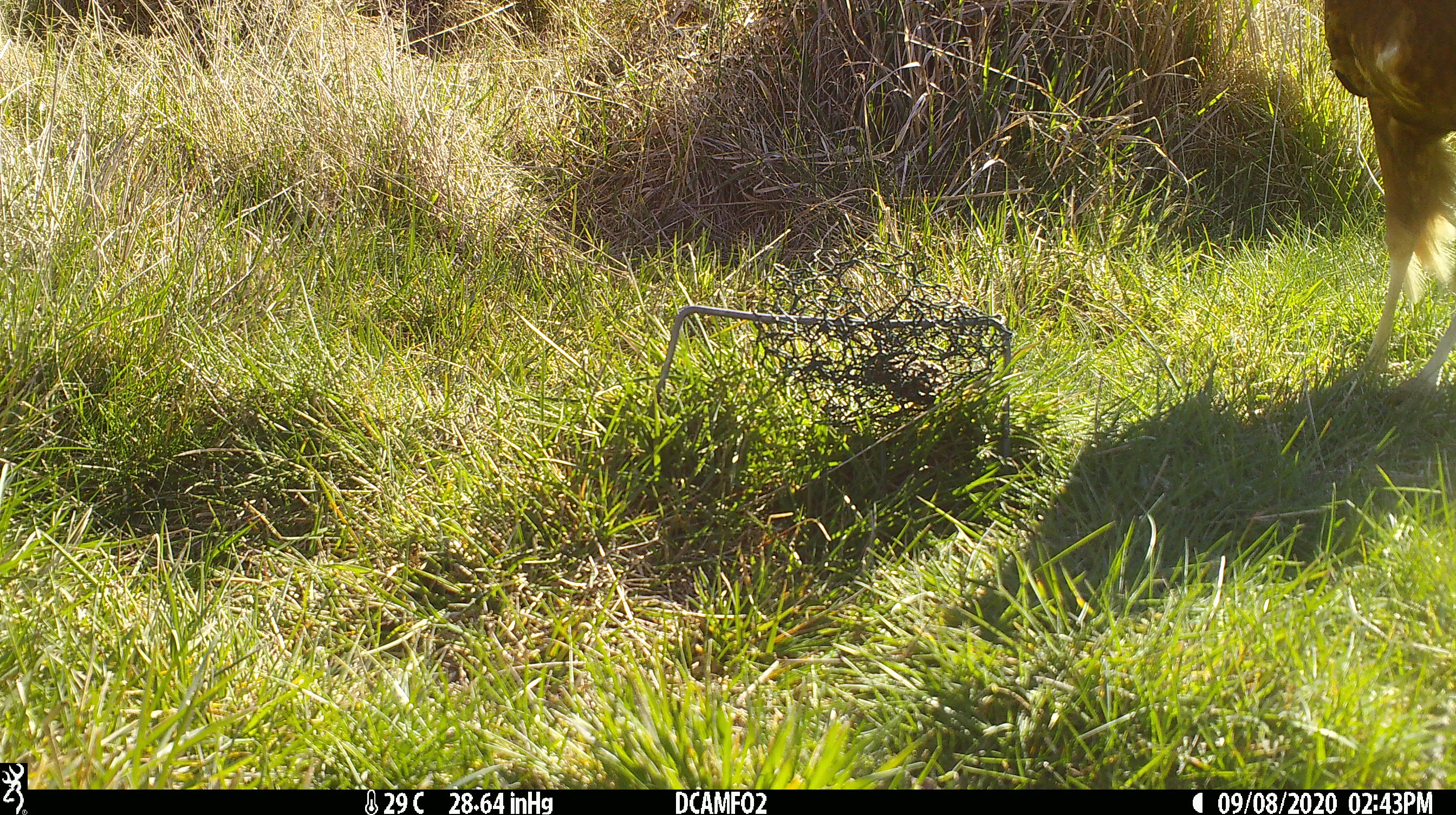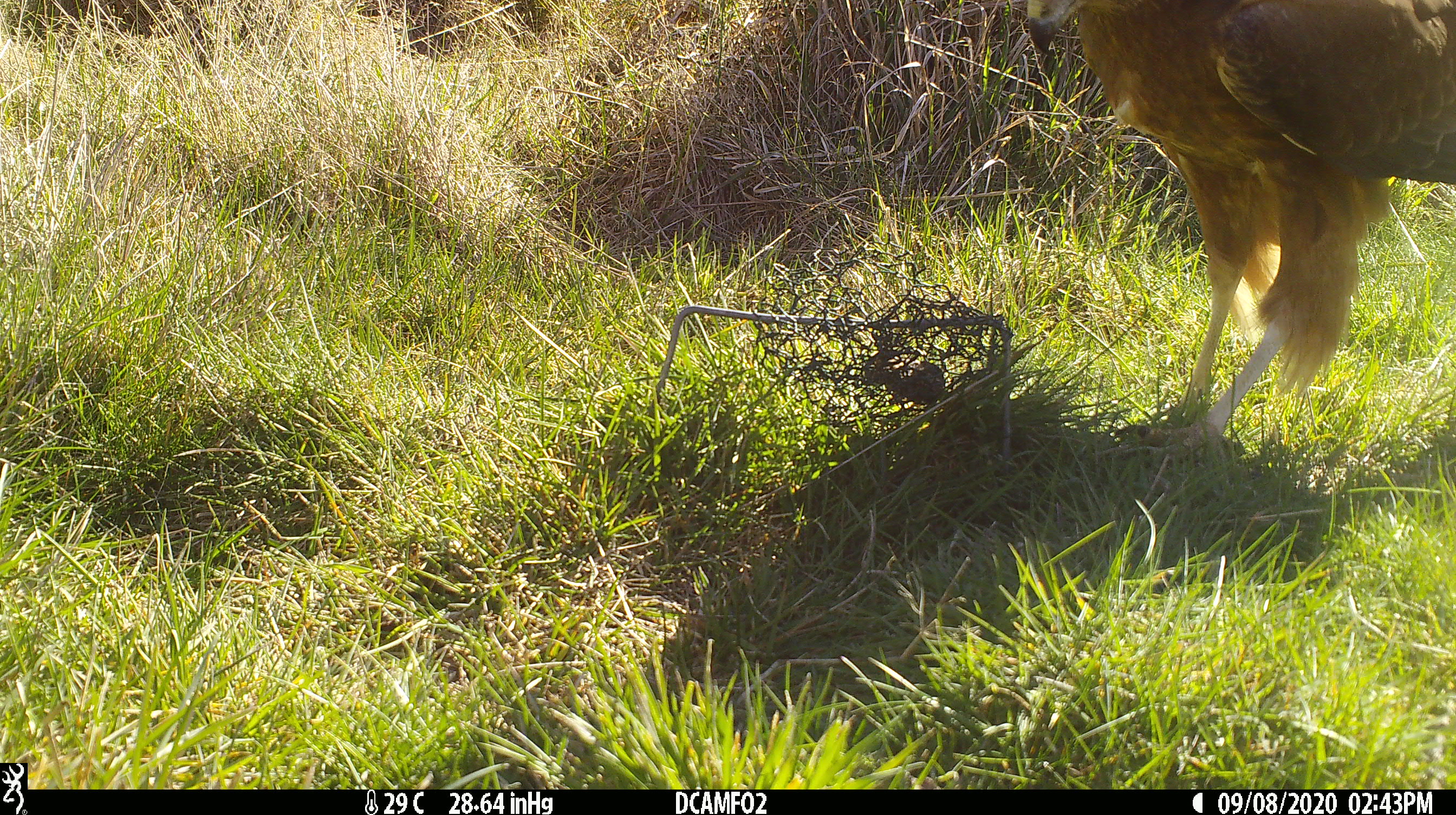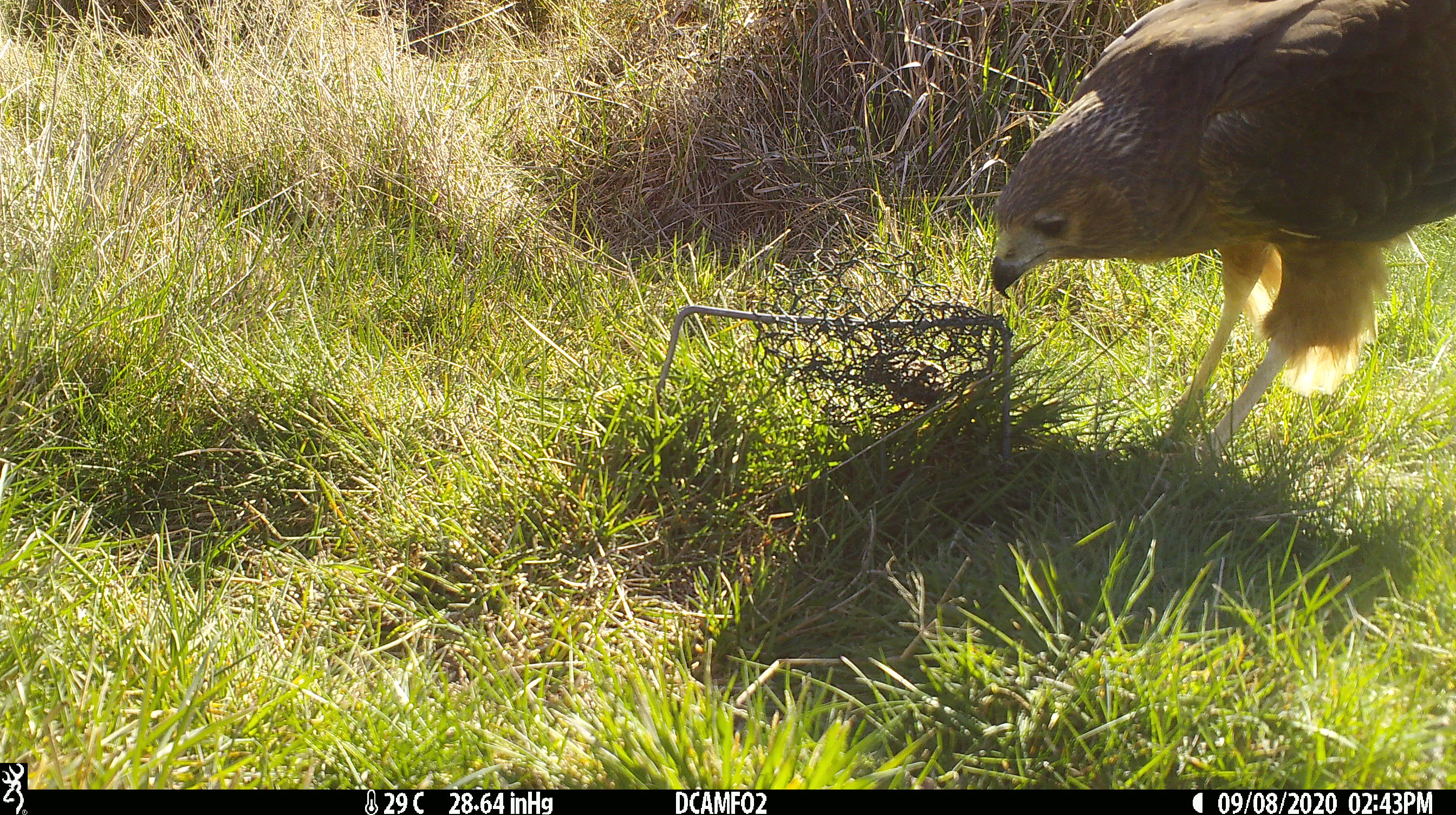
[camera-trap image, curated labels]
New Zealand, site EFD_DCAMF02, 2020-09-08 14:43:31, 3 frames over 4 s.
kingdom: Animalia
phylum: Chordata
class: Aves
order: Accipitriformes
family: Accipitridae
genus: Circus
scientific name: Circus approximans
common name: swamp harrier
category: harrier